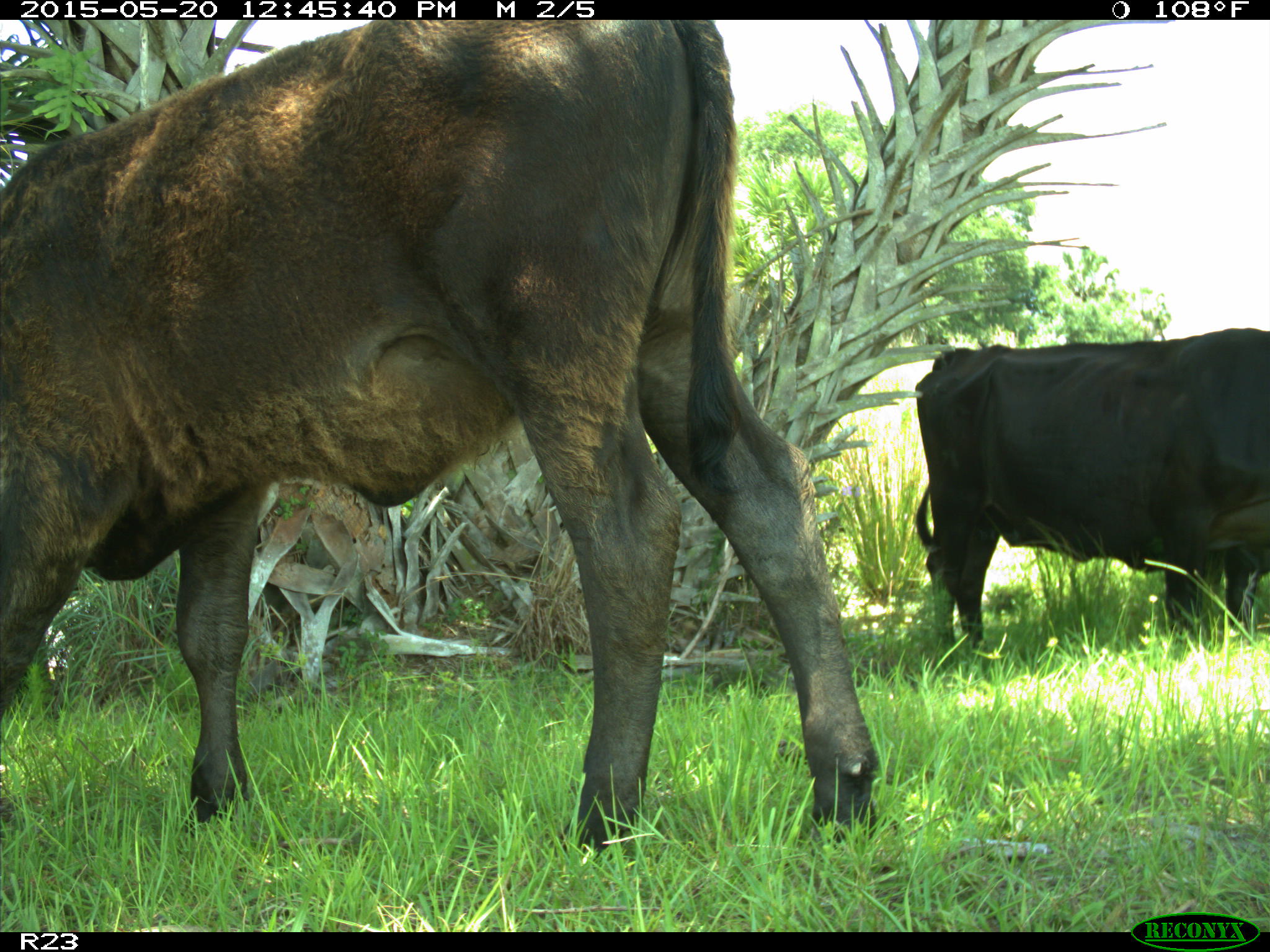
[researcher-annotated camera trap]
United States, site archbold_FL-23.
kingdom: Animalia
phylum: Chordata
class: Mammalia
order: Artiodactyla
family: Bovidae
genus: Bos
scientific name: Bos taurus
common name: domestic cow